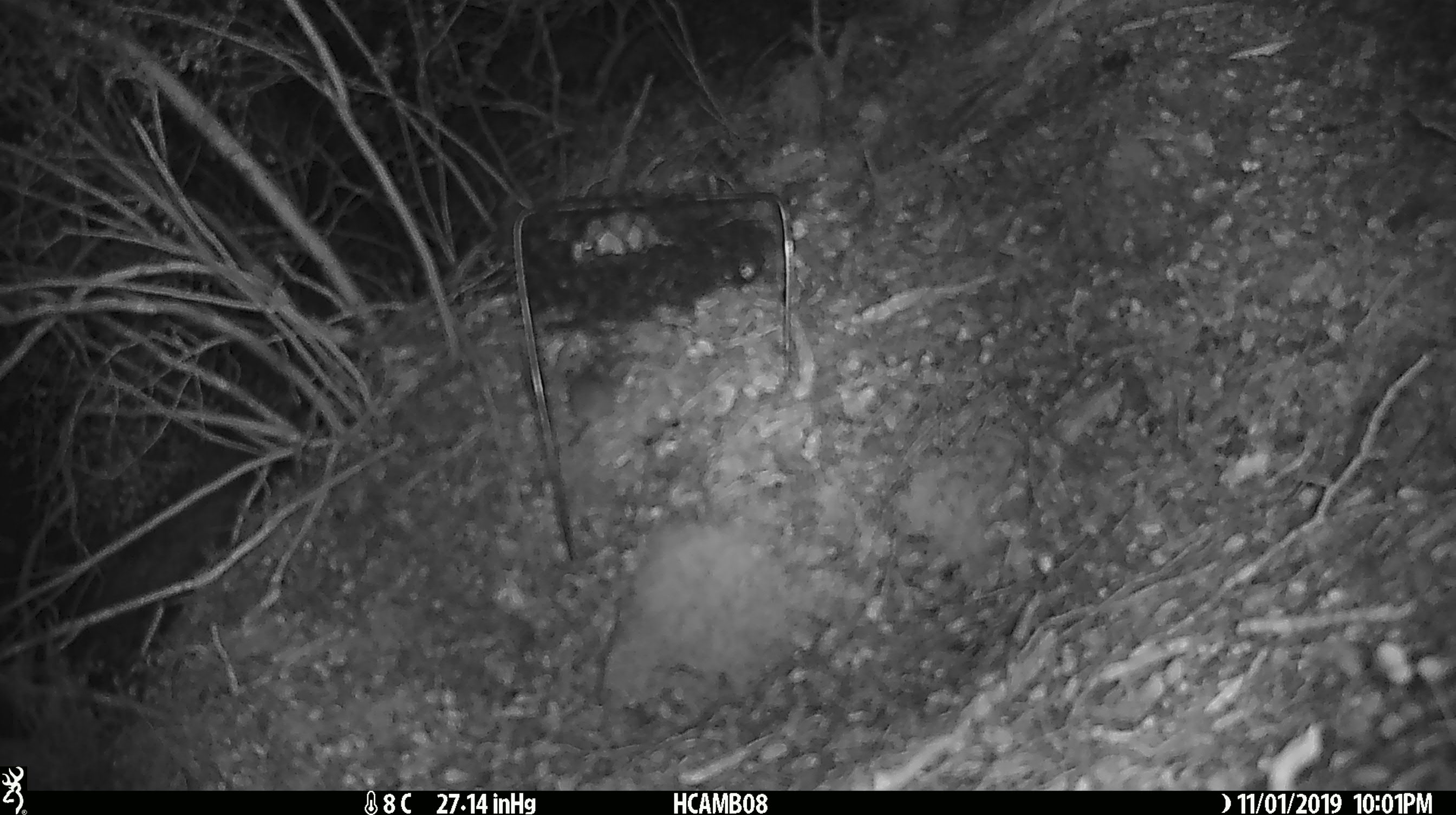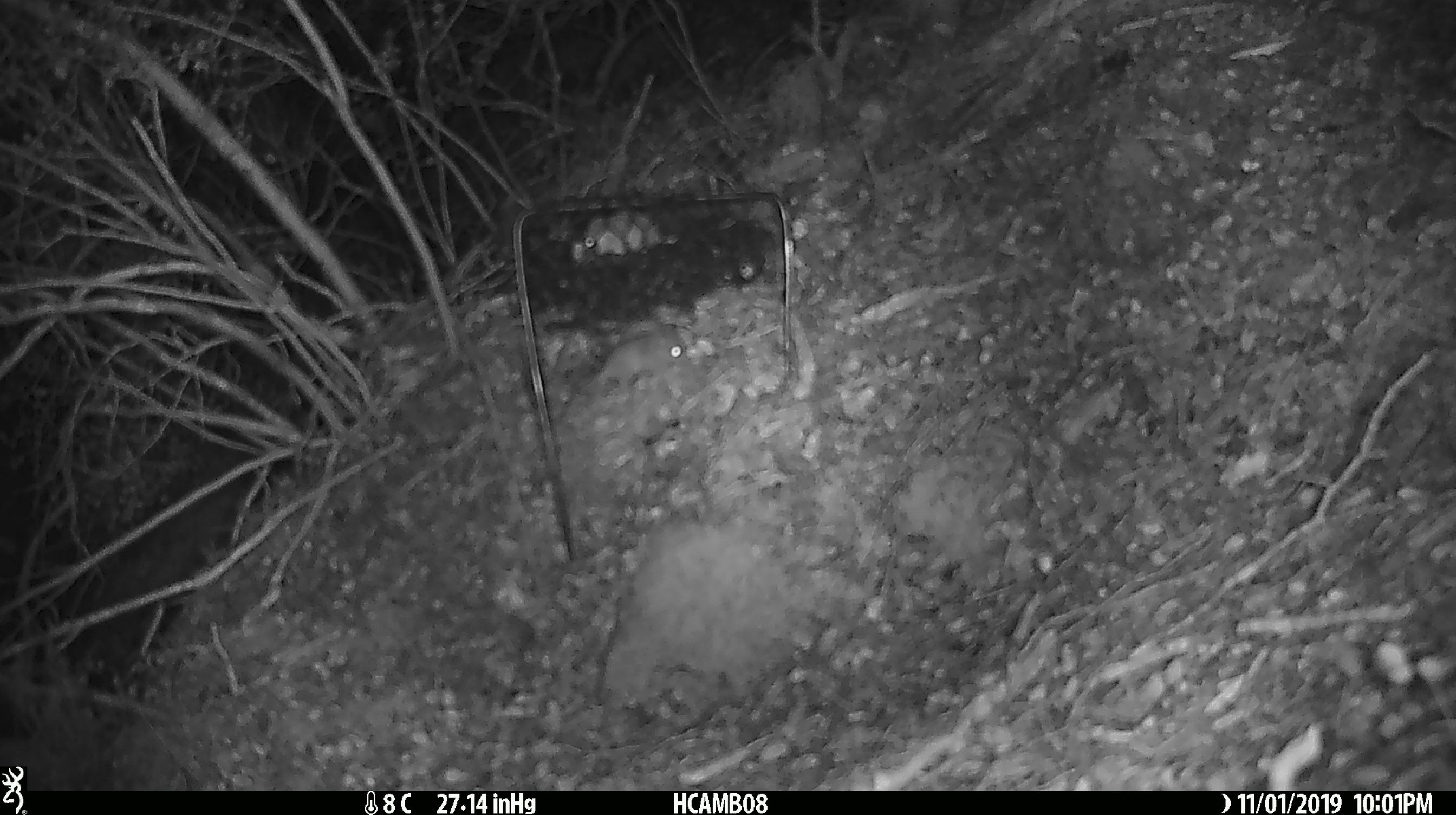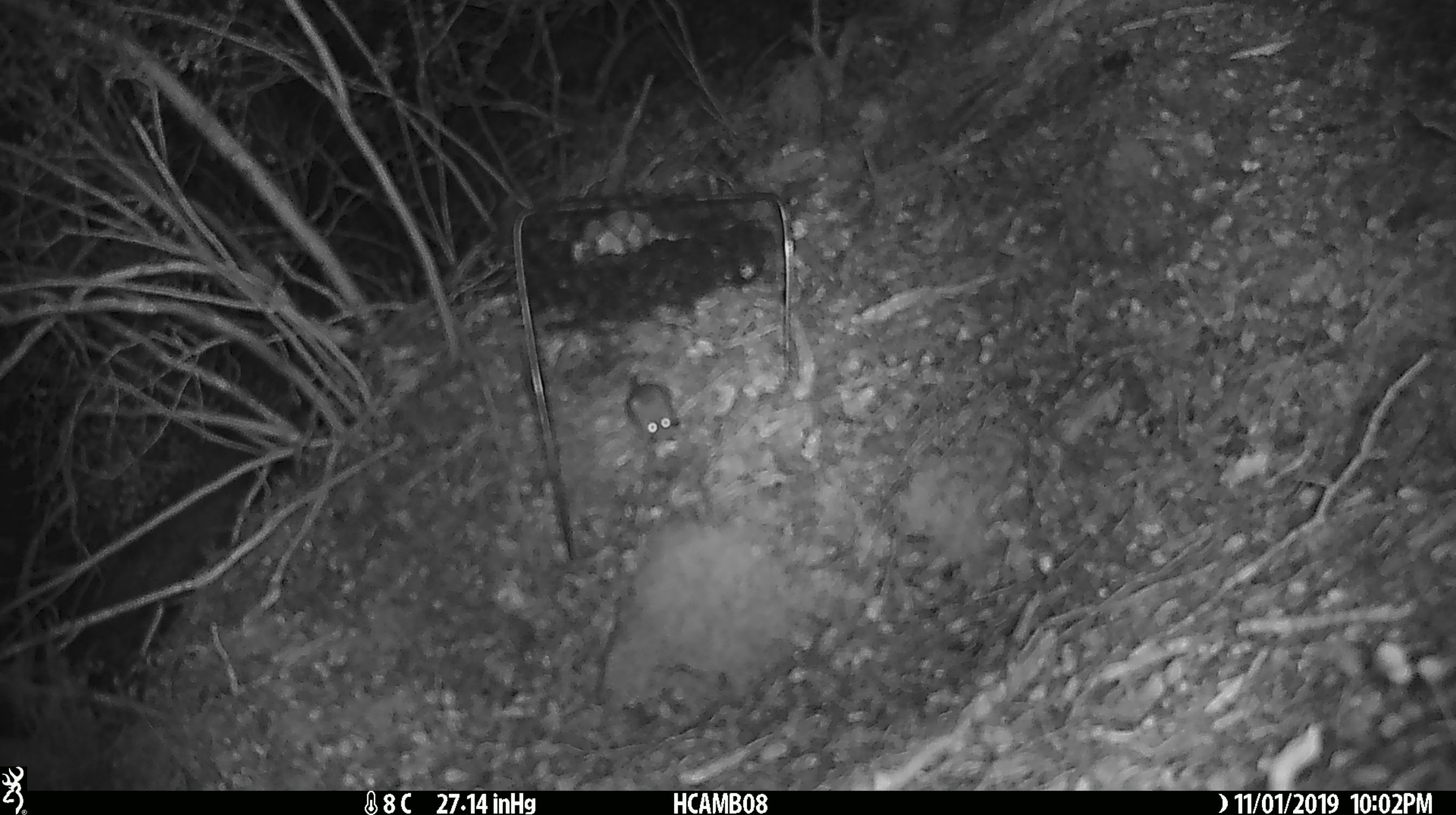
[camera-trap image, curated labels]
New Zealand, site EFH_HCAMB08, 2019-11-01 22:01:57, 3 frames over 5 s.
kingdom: Animalia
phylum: Chordata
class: Mammalia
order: Rodentia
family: Muridae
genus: Mus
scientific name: Mus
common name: mouse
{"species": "mouse (Mus)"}